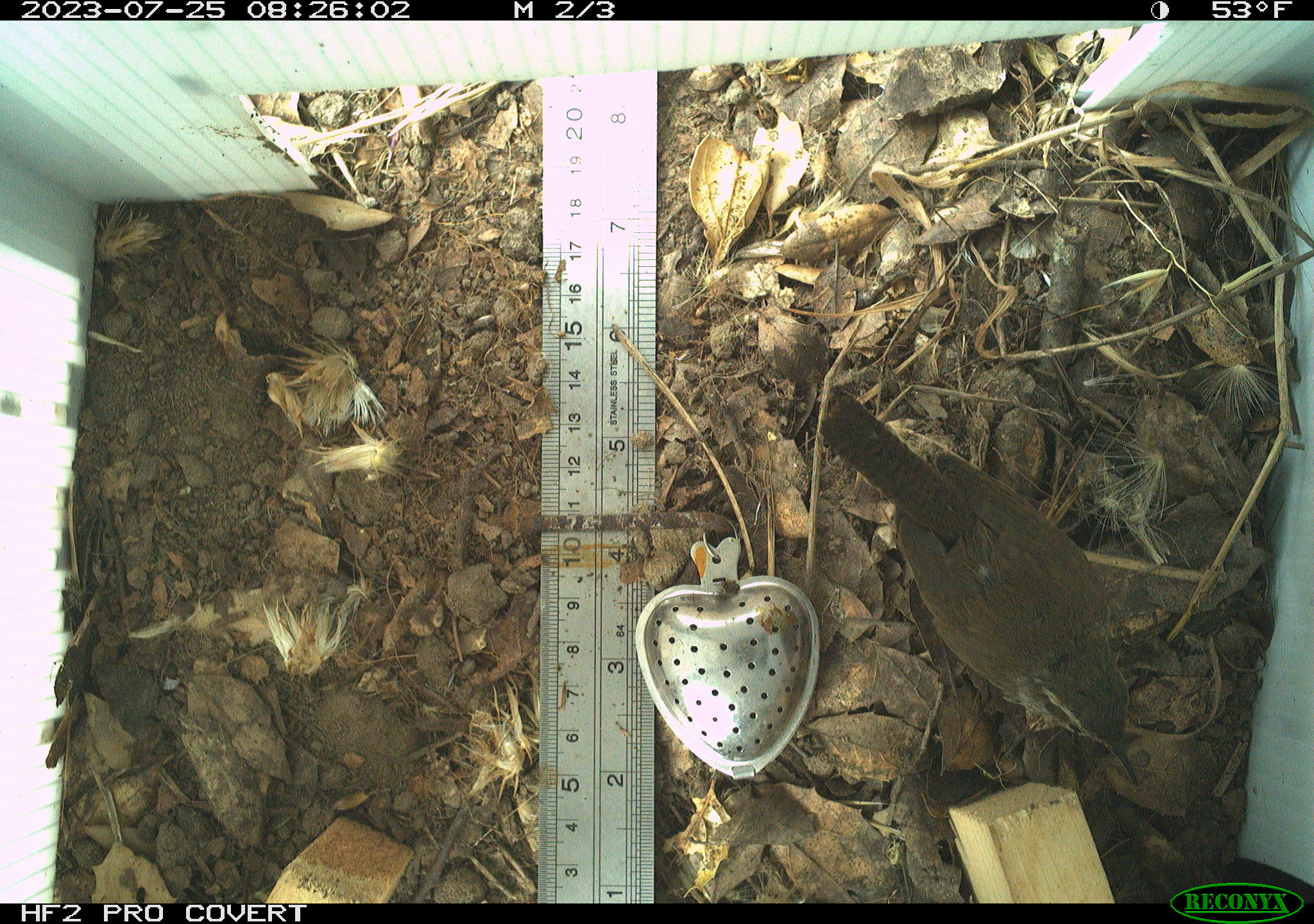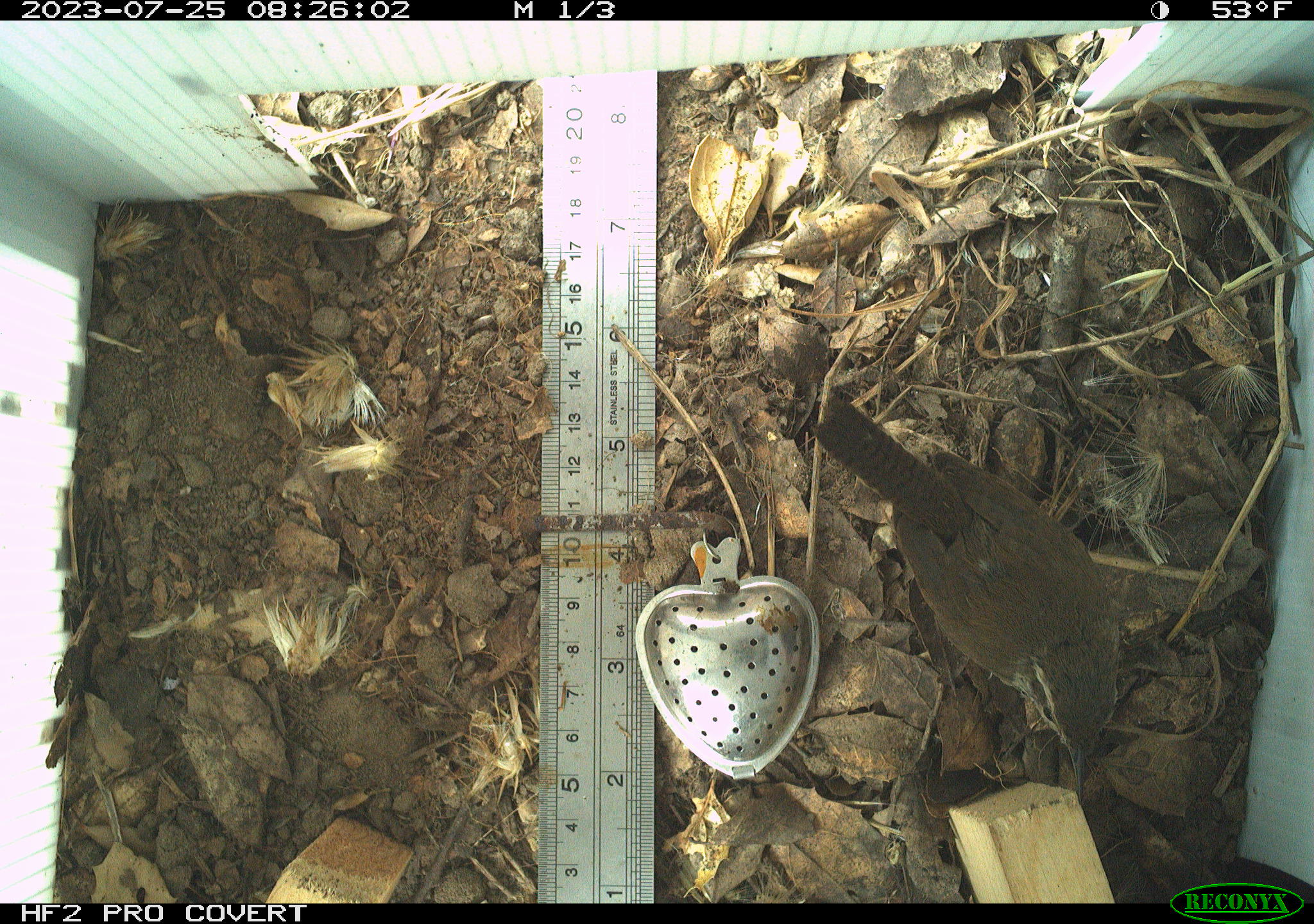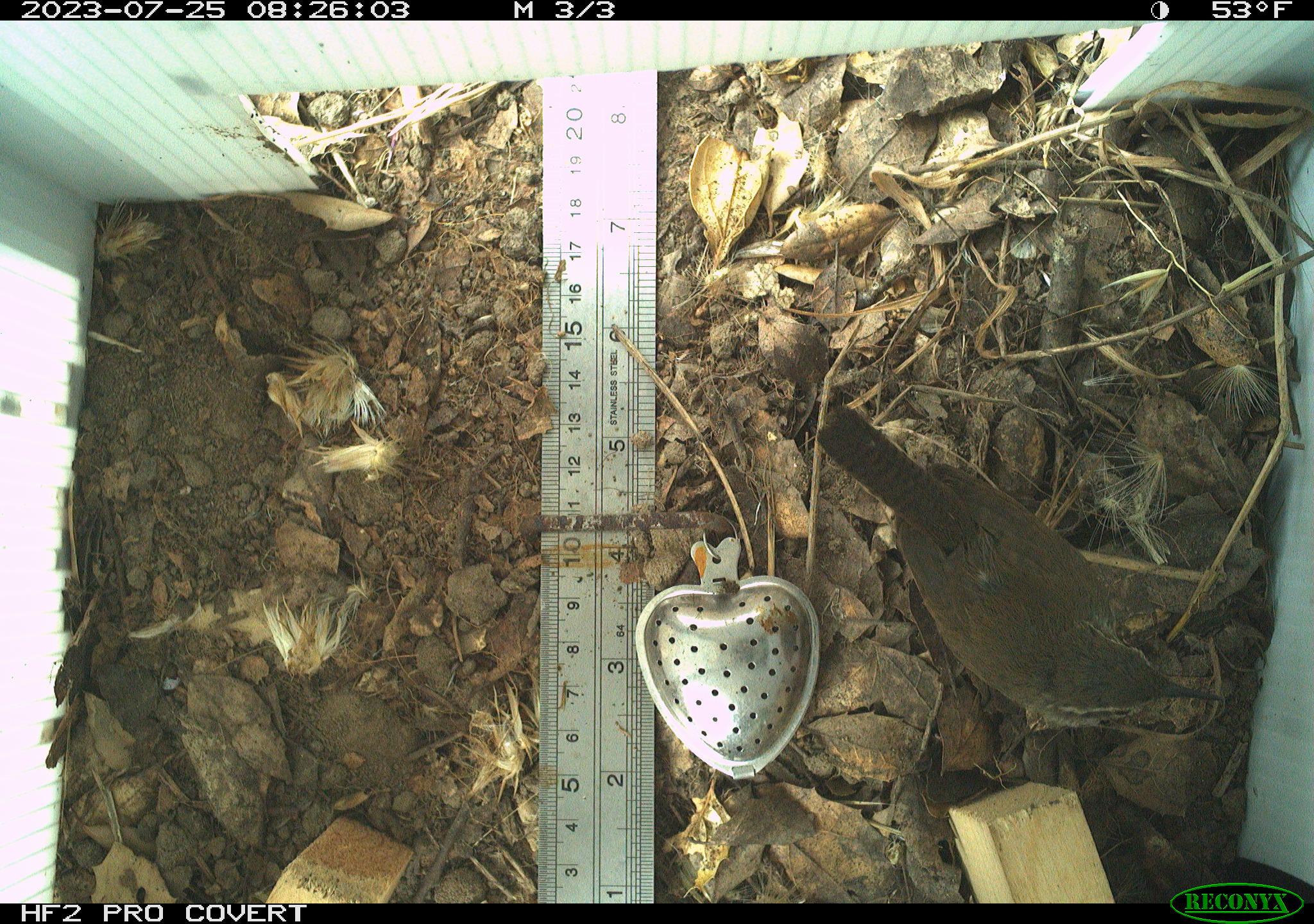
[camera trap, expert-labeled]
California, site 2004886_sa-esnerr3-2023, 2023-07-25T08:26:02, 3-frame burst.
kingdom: Animalia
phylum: Chordata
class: Aves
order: Passeriformes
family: Troglodytidae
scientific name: Troglodytidae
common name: wren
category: troglodytidae family